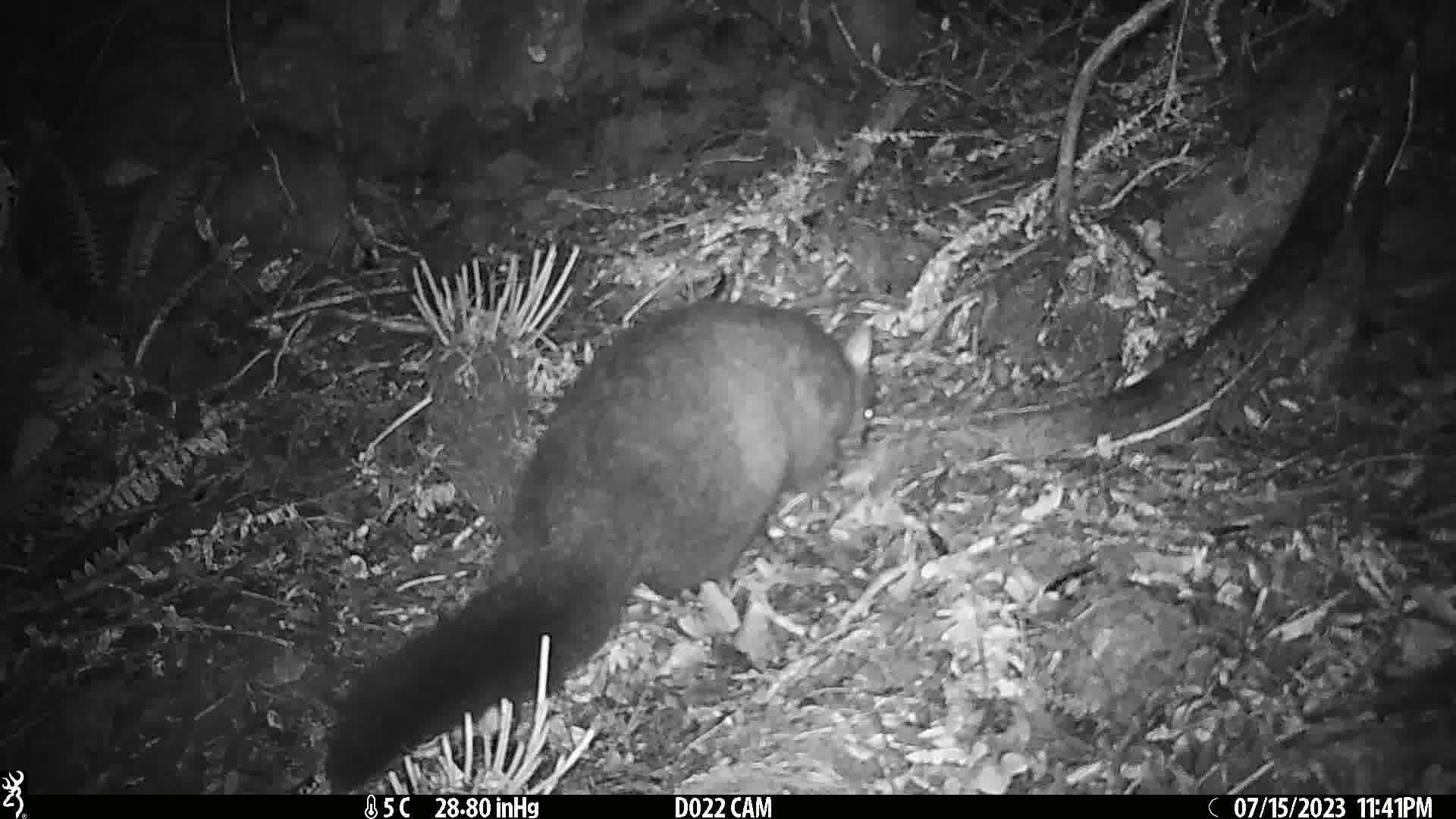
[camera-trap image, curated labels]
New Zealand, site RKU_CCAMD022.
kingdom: Animalia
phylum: Chordata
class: Mammalia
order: Diprotodontia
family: Phalangeridae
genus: Trichosurus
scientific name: Trichosurus vulpecula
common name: common brushtail possum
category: possum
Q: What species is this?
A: Possum (common brushtail possum) (Trichosurus vulpecula).